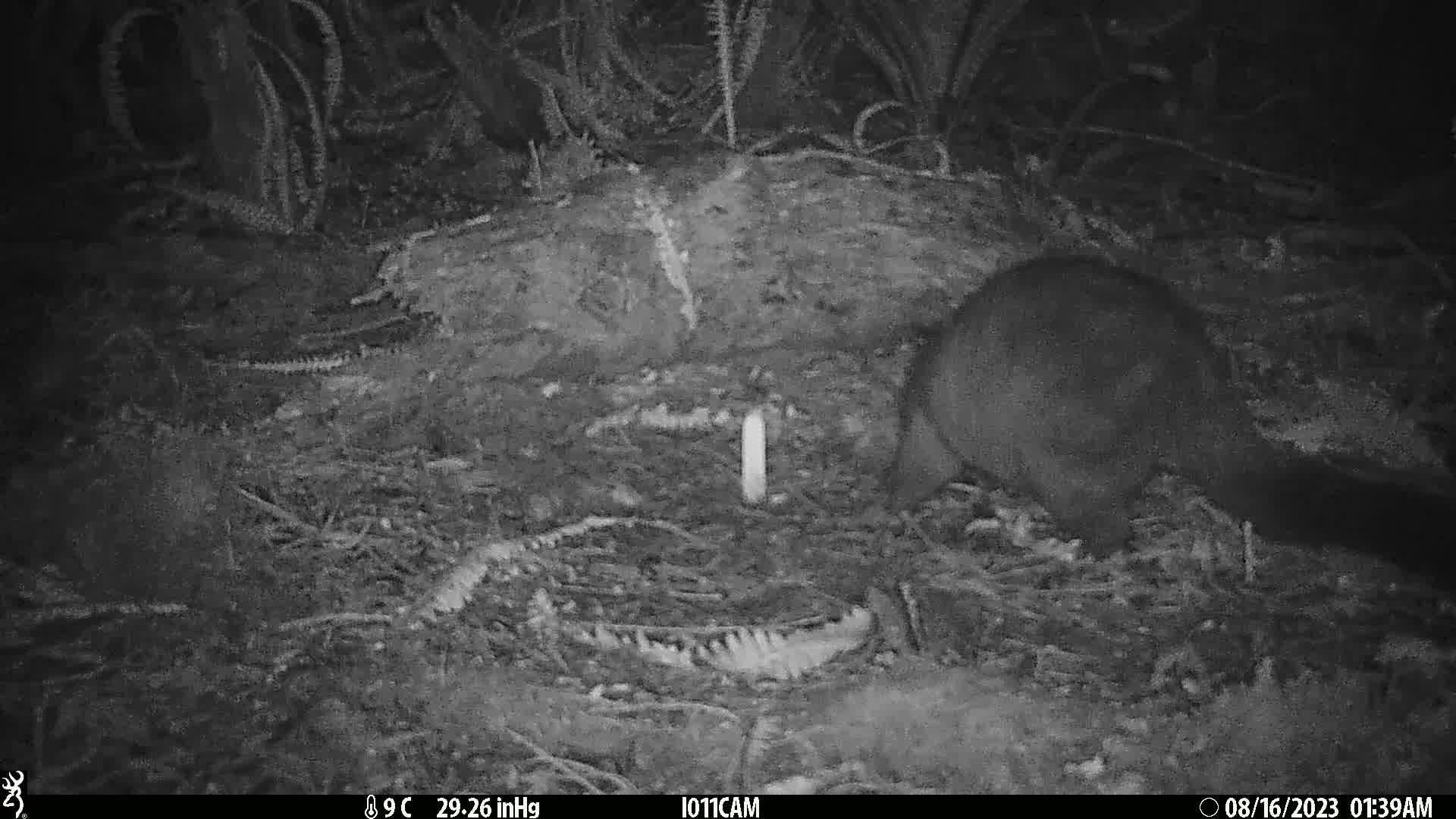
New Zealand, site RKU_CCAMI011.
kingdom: Animalia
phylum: Chordata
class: Mammalia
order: Diprotodontia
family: Phalangeridae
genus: Trichosurus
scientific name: Trichosurus vulpecula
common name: common brushtail possum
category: possum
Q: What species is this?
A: Possum (common brushtail possum) (Trichosurus vulpecula).